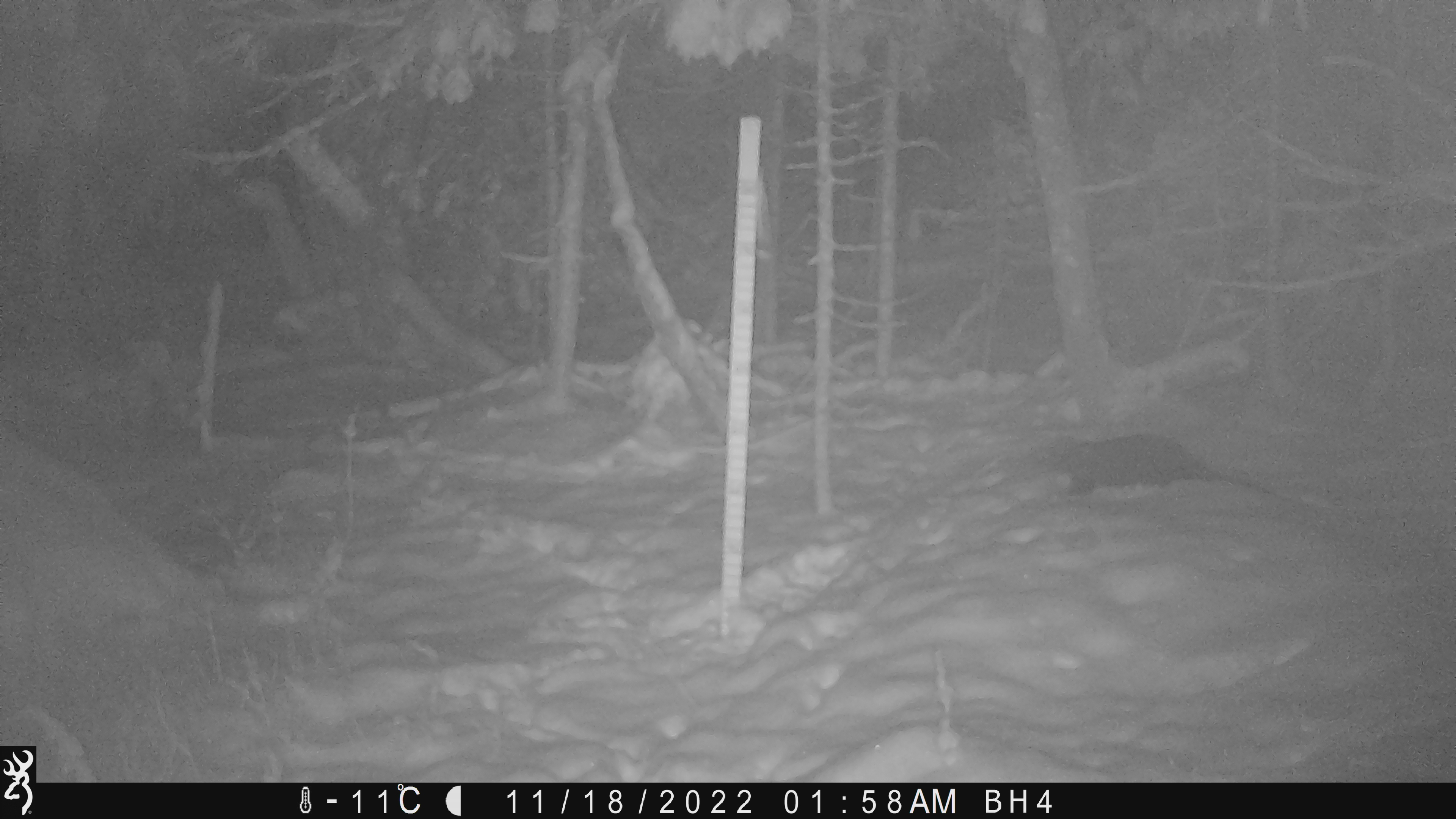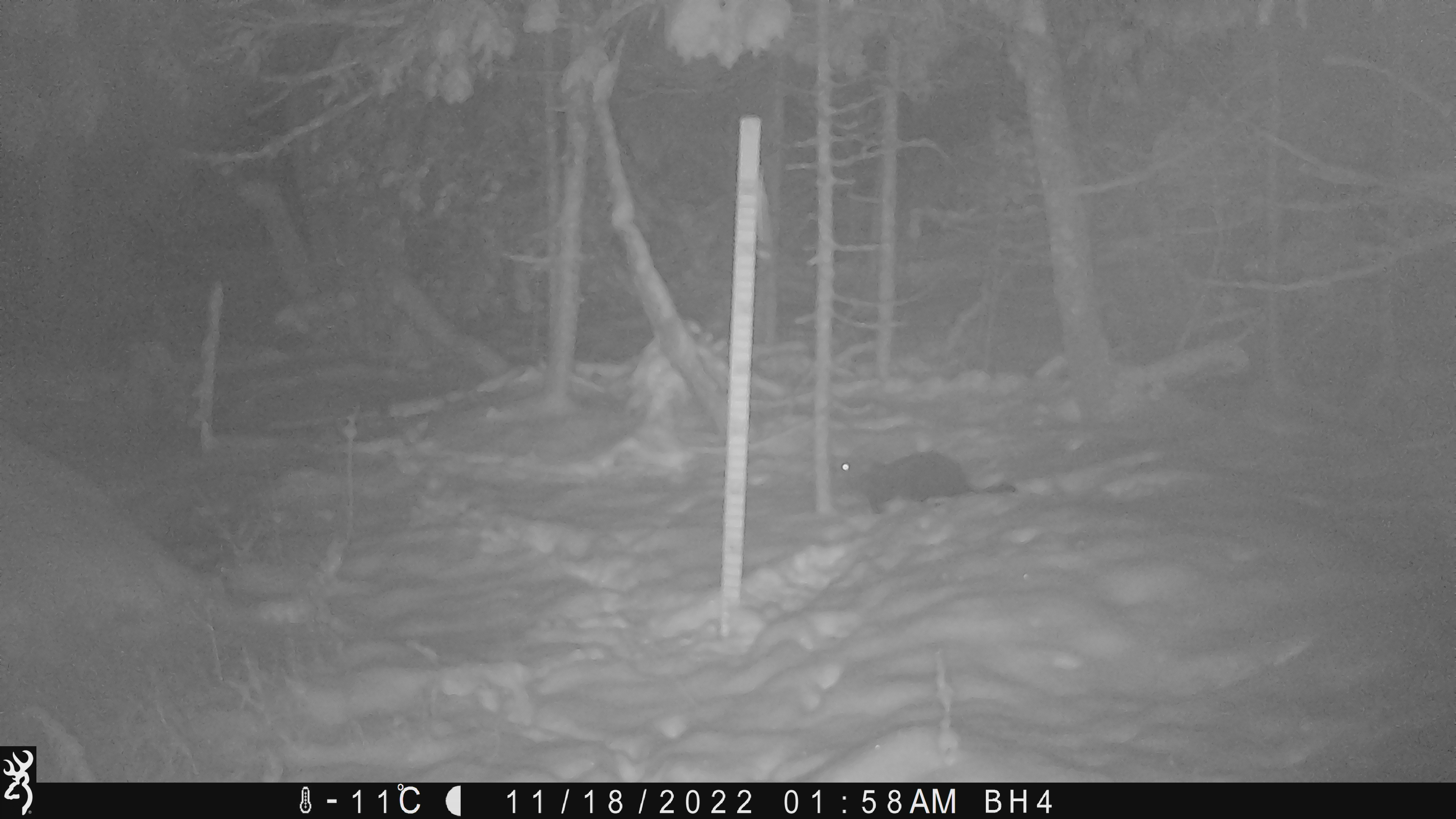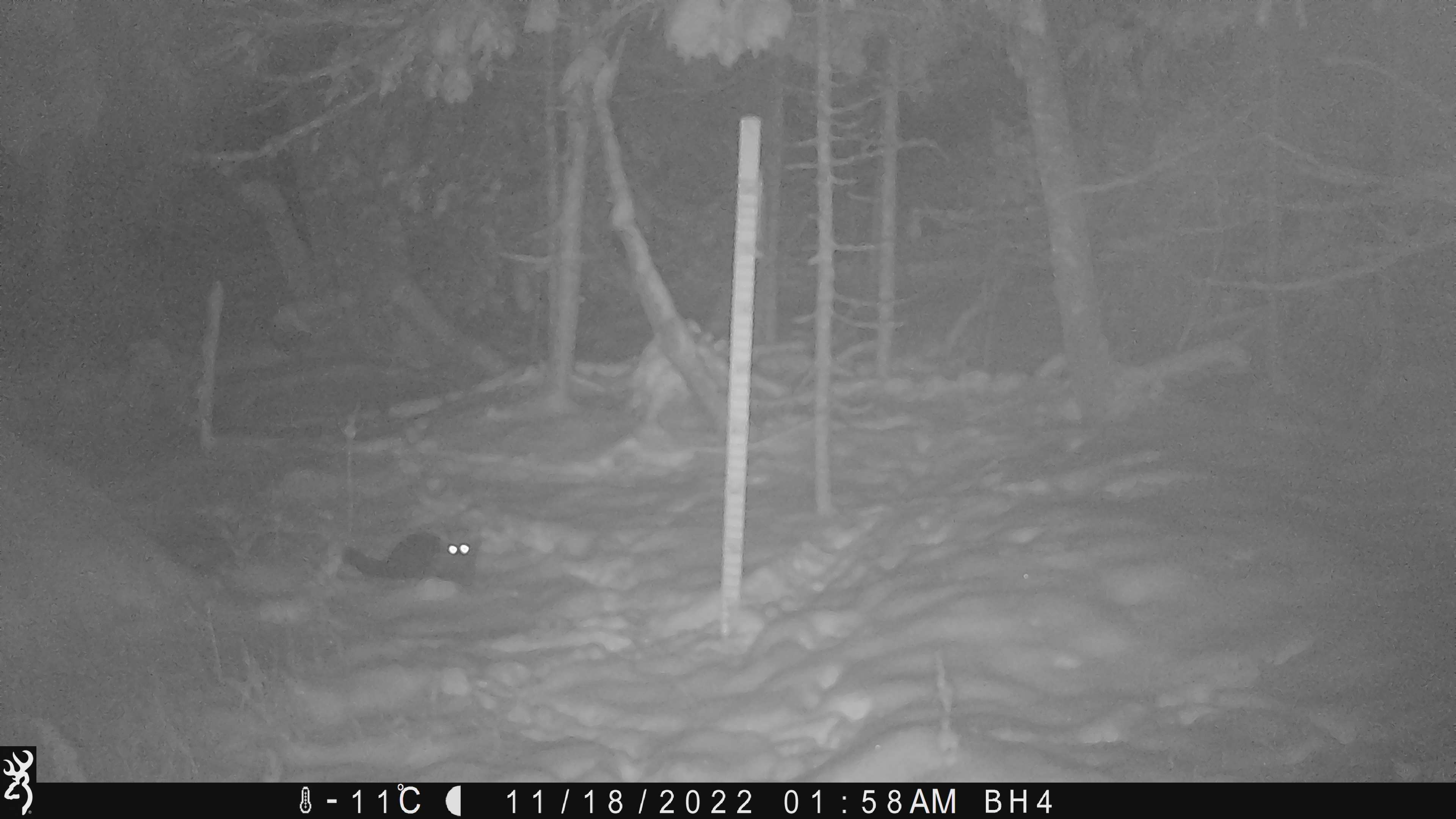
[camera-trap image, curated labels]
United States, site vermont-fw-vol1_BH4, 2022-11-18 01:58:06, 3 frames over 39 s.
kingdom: Animalia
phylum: Chordata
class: Mammalia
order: Carnivora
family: Mustelidae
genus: Pekania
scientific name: Pekania pennanti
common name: fisher